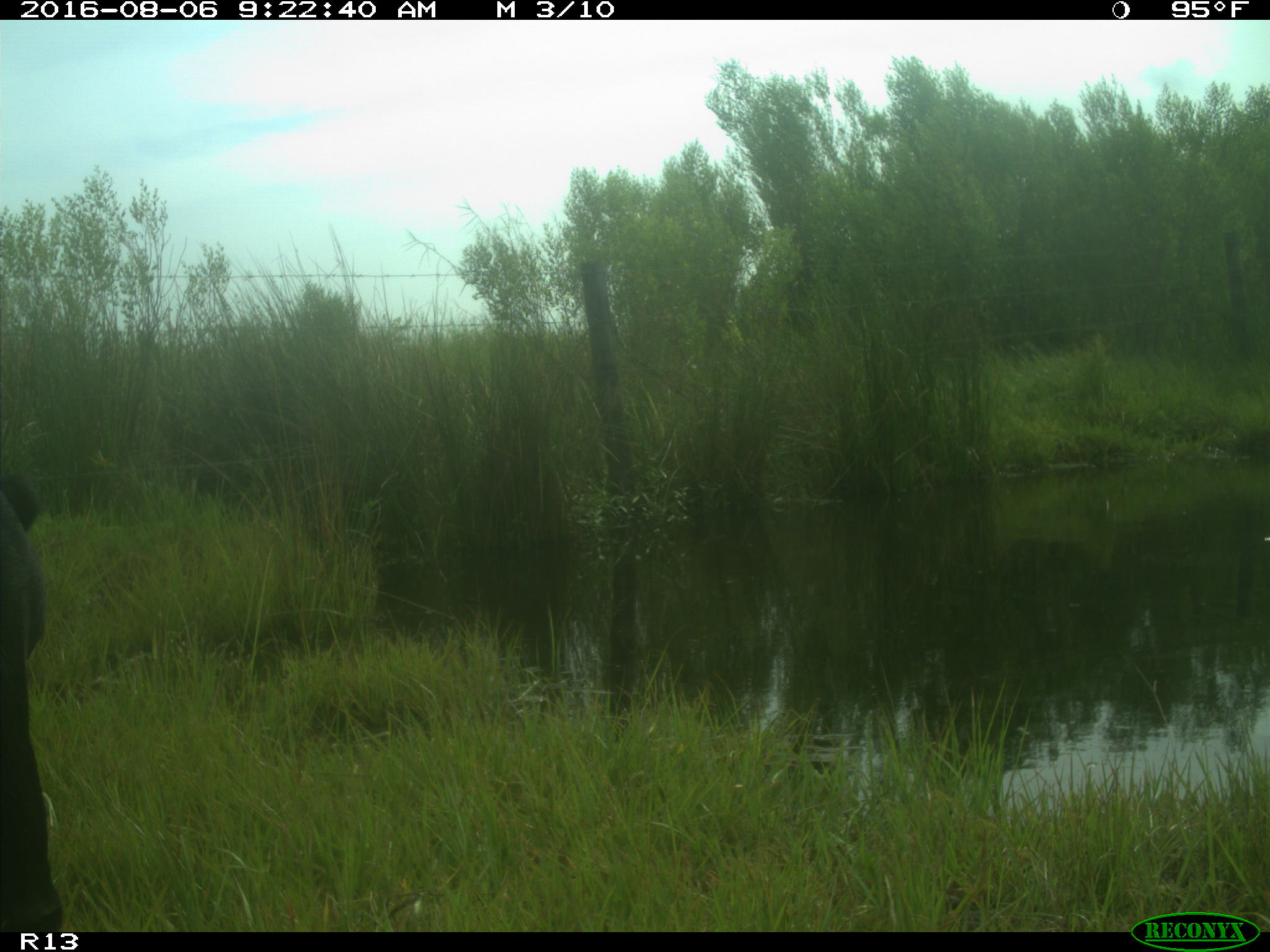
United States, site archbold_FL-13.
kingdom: Animalia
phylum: Chordata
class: Mammalia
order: Artiodactyla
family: Bovidae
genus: Bos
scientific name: Bos taurus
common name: domestic cow